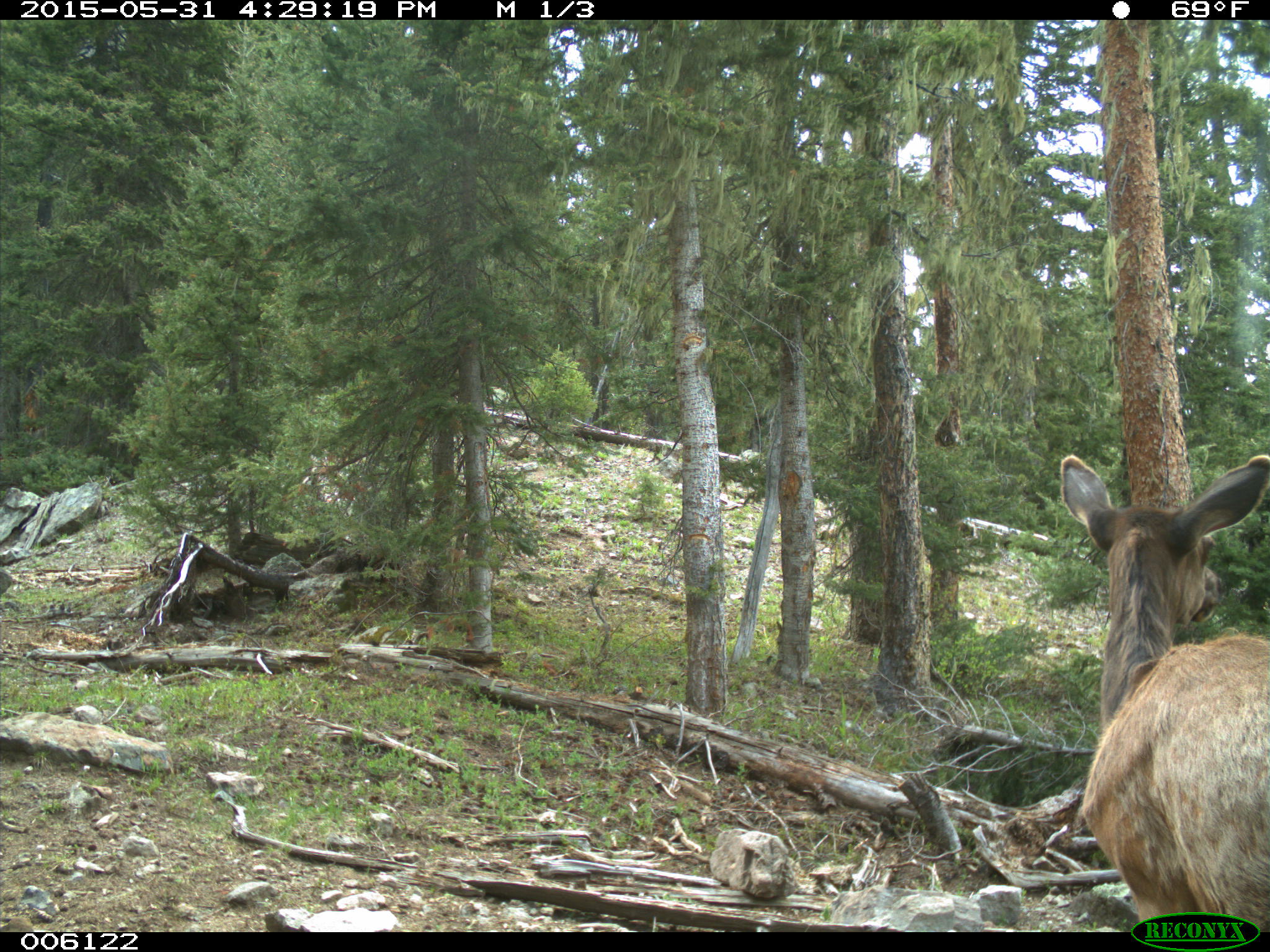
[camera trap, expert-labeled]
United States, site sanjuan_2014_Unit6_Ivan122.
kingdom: Animalia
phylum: Chordata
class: Mammalia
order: Artiodactyla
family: Cervidae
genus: Cervus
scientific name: Cervus elaphus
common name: red deer